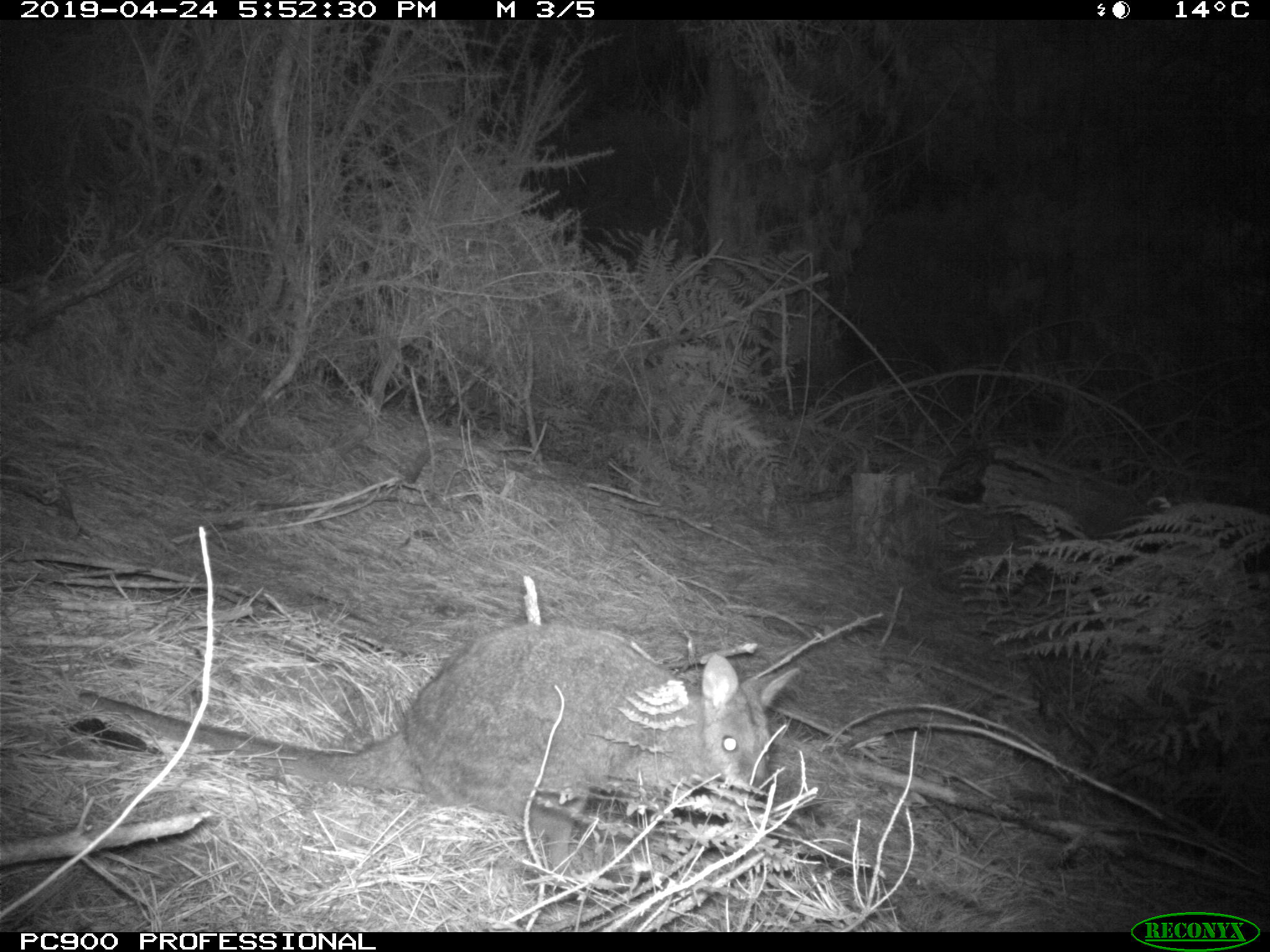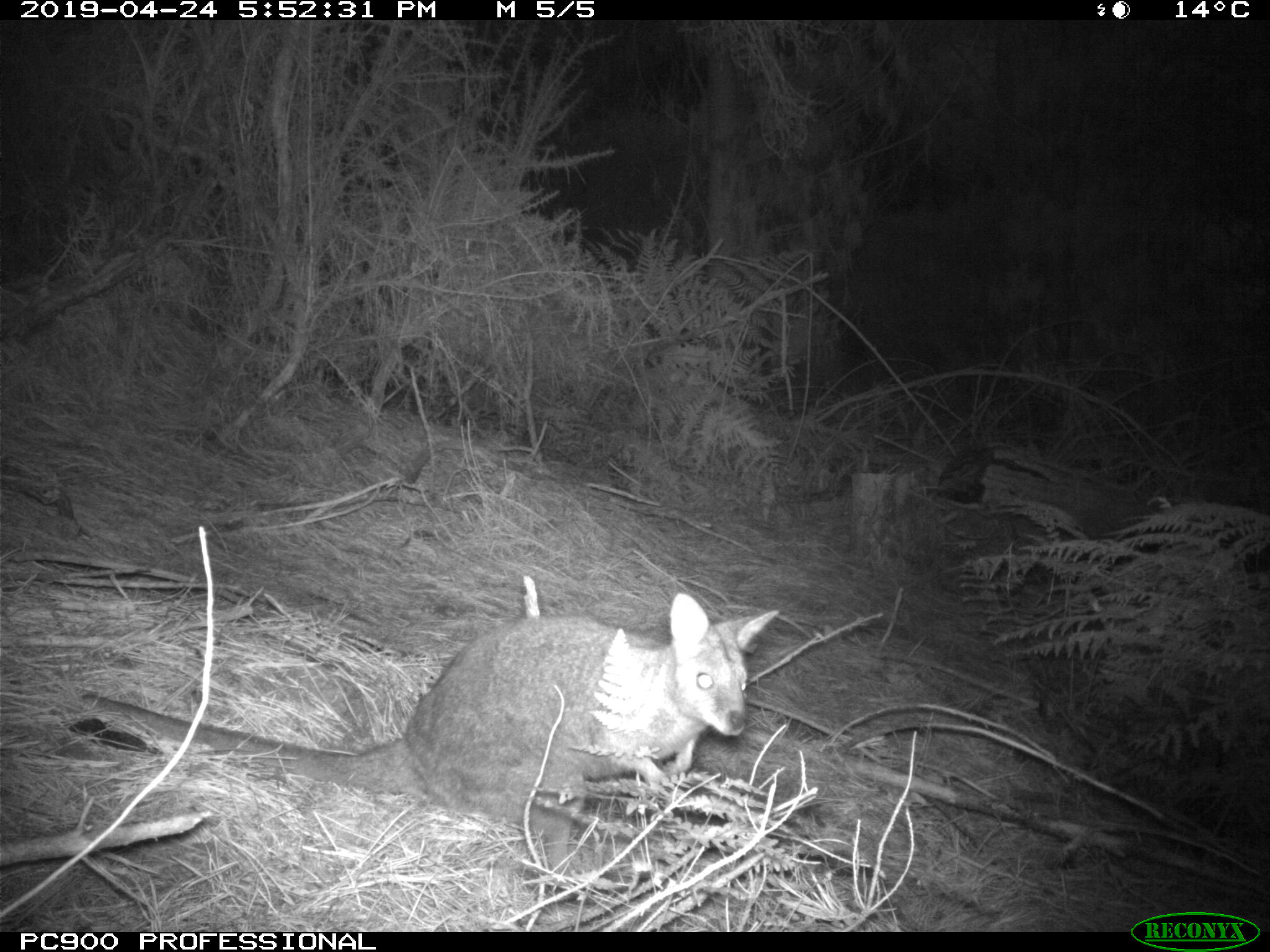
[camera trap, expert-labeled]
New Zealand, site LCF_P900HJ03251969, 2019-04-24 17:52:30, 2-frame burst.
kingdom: Animalia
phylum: Chordata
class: Mammalia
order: Diprotodontia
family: Macropodidae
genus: Notamacropus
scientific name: Notamacropus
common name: wallaby